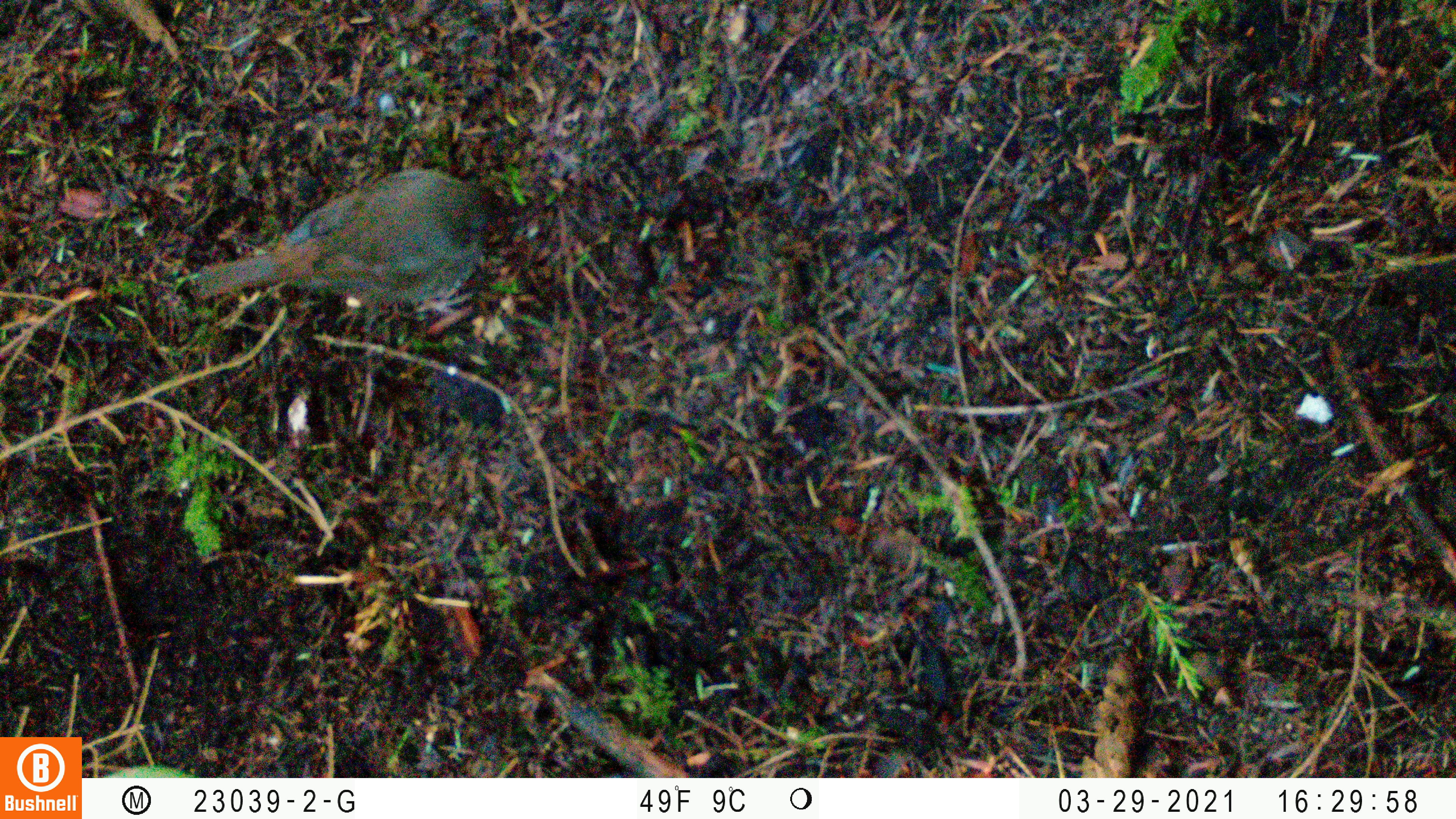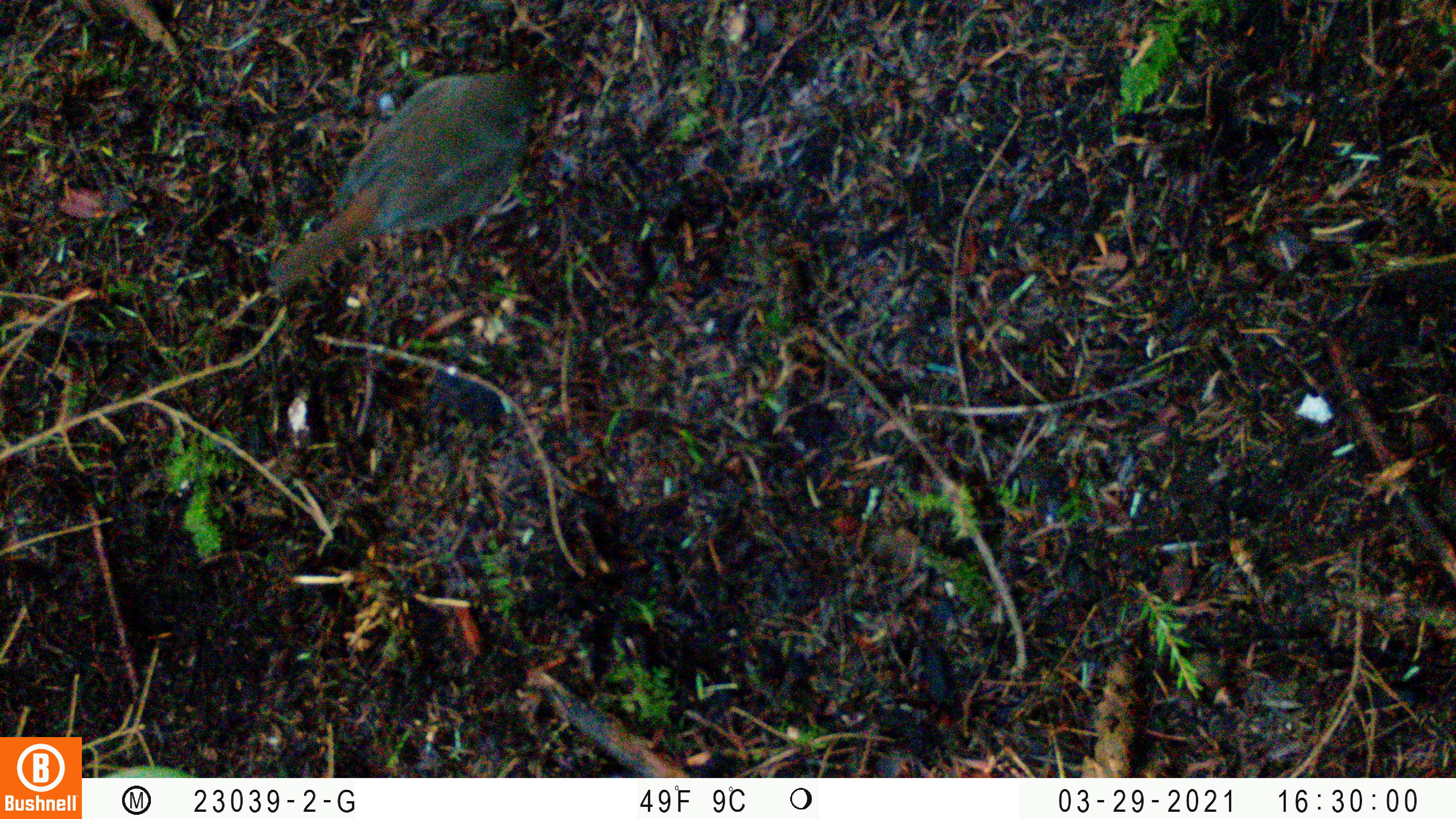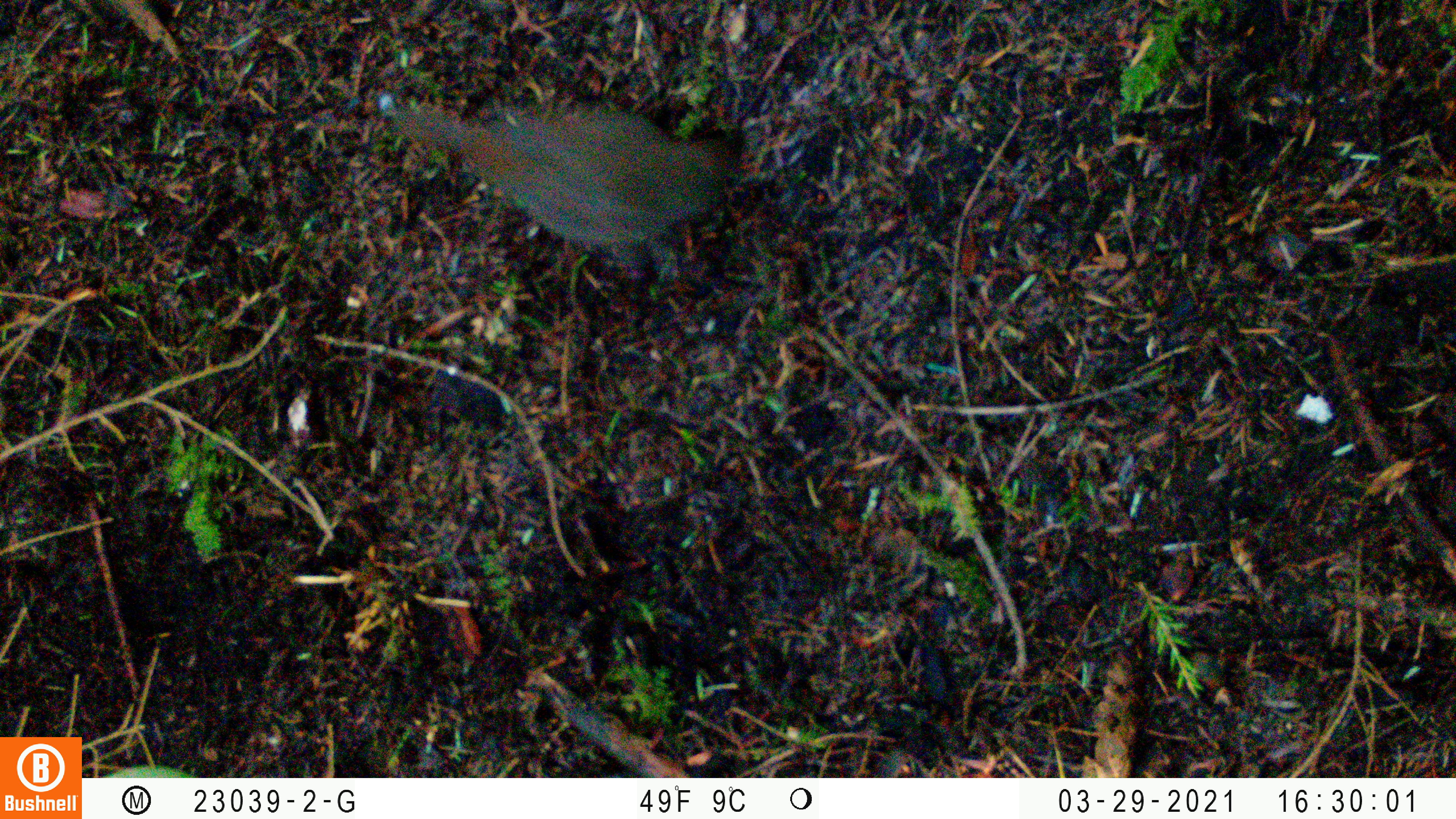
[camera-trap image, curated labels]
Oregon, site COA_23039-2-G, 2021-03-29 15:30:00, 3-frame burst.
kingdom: Animalia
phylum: Chordata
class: Aves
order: Passeriformes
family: Turdidae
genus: Catharus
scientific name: Catharus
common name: brown thrushes and nightingale-thrushes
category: catharus species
Catharus species (brown thrushes and nightingale-thrushes) (Catharus).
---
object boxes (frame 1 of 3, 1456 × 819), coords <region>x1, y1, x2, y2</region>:
catharus species: <region>162, 131, 543, 359</region>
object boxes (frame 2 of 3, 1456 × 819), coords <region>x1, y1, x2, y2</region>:
catharus species: <region>241, 25, 592, 324</region>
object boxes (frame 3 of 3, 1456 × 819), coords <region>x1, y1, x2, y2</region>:
catharus species: <region>357, 64, 799, 296</region>